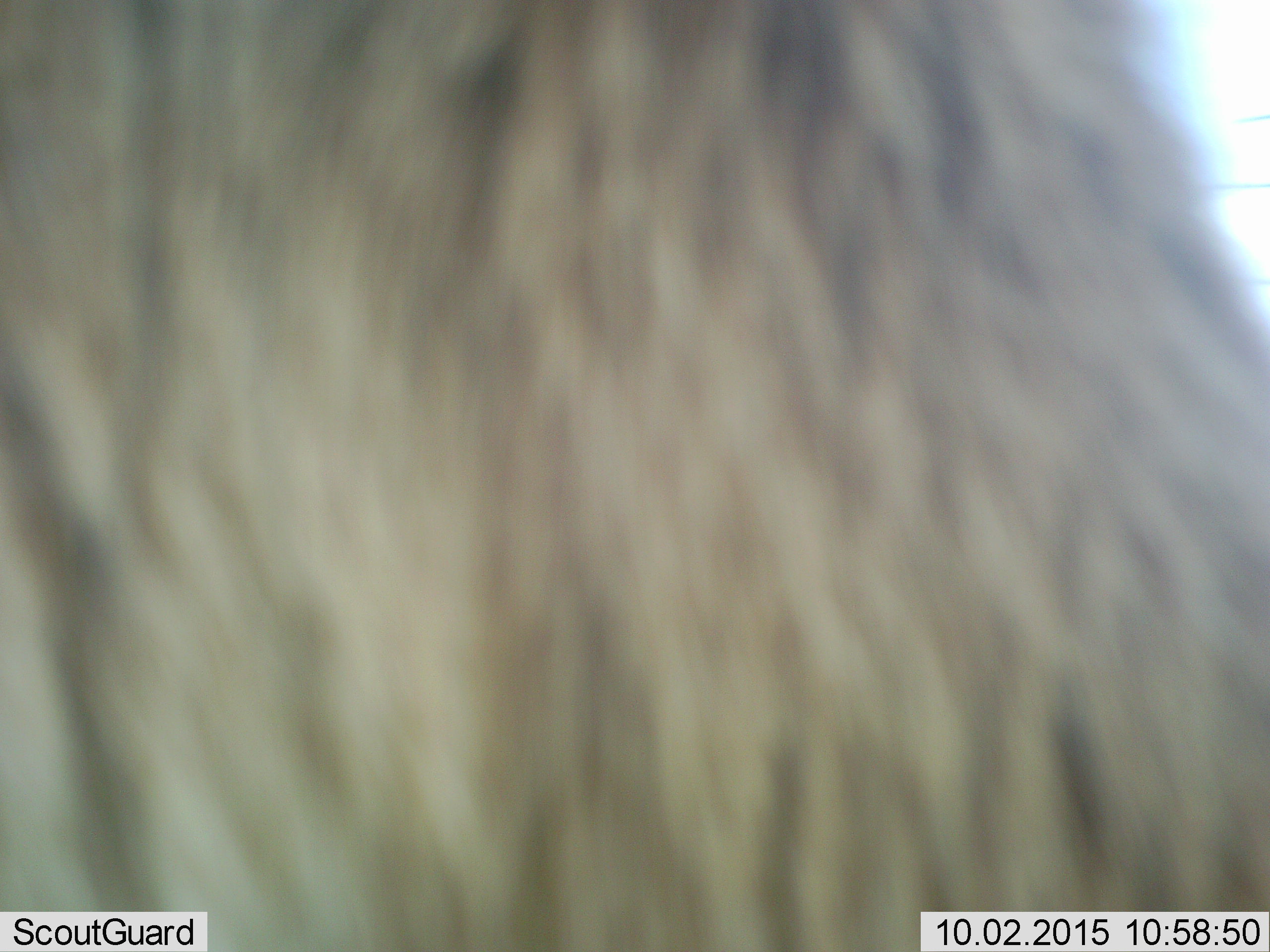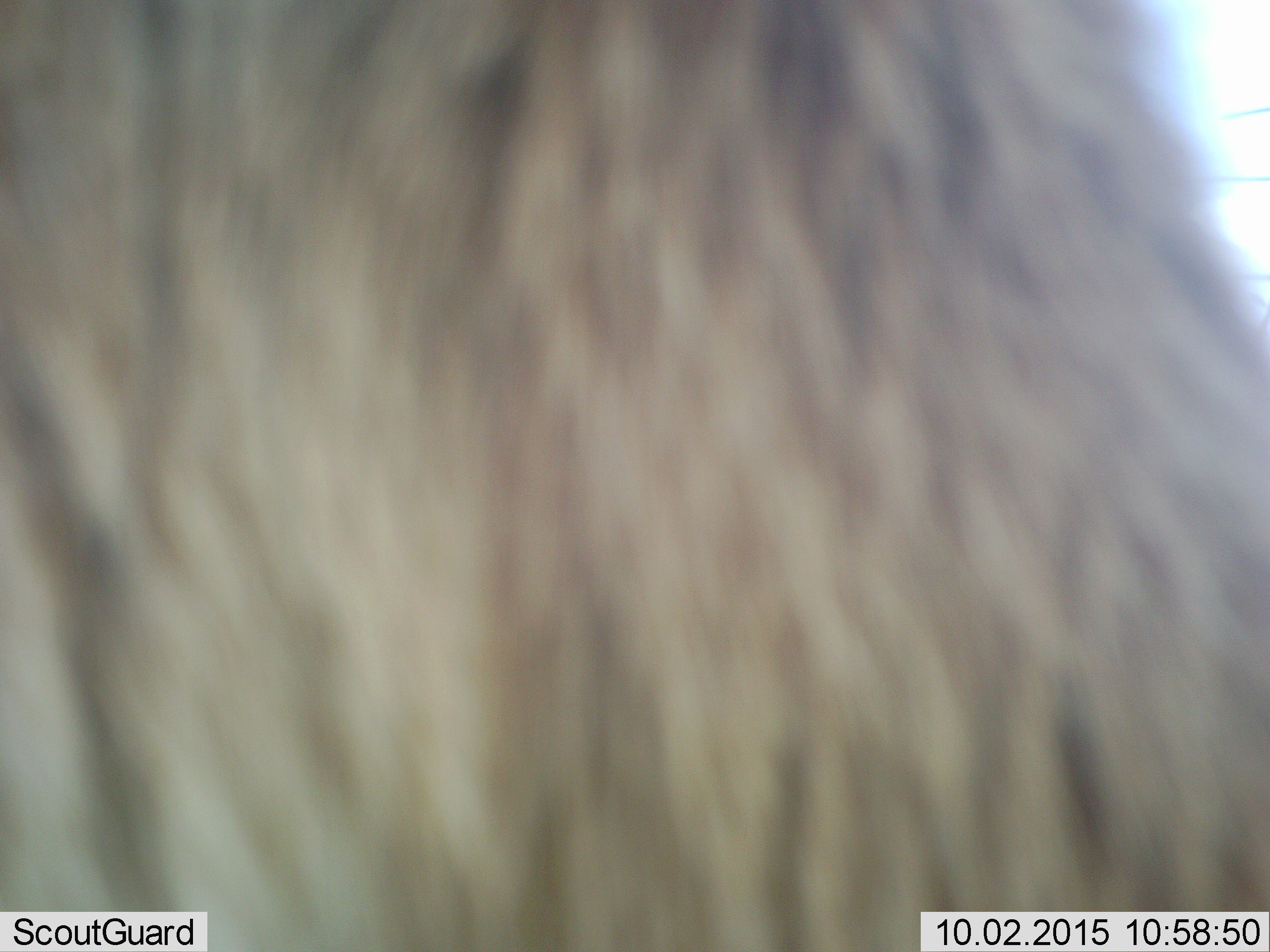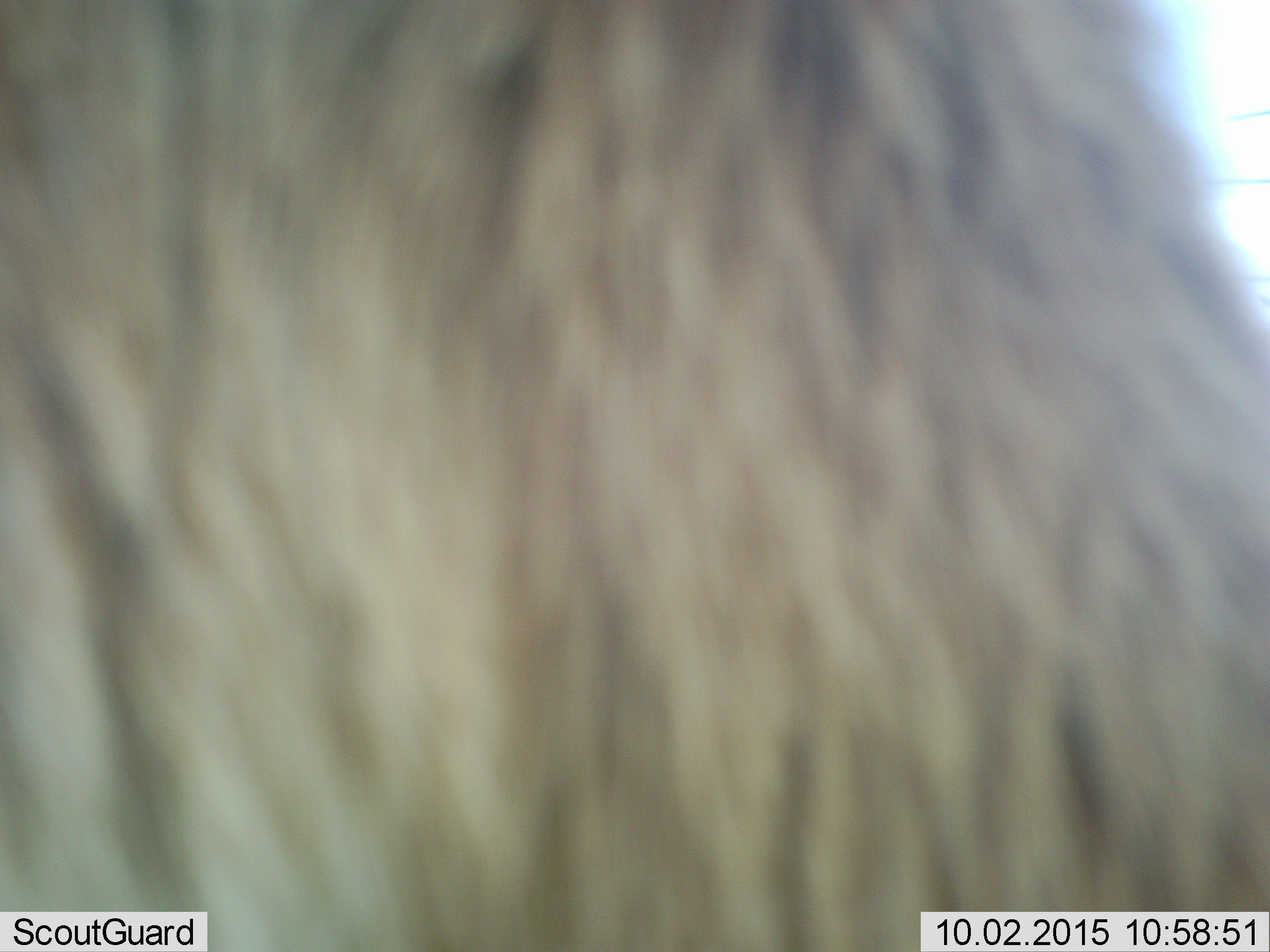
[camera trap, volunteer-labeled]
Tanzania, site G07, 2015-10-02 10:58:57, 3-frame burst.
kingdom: Animalia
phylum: Chordata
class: Mammalia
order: Artiodactyla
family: Bovidae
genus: Connochaetes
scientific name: Connochaetes taurinus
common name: blue wildebeest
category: wildebeest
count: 1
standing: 100%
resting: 0%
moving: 0%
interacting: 0%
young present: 0%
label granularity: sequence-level